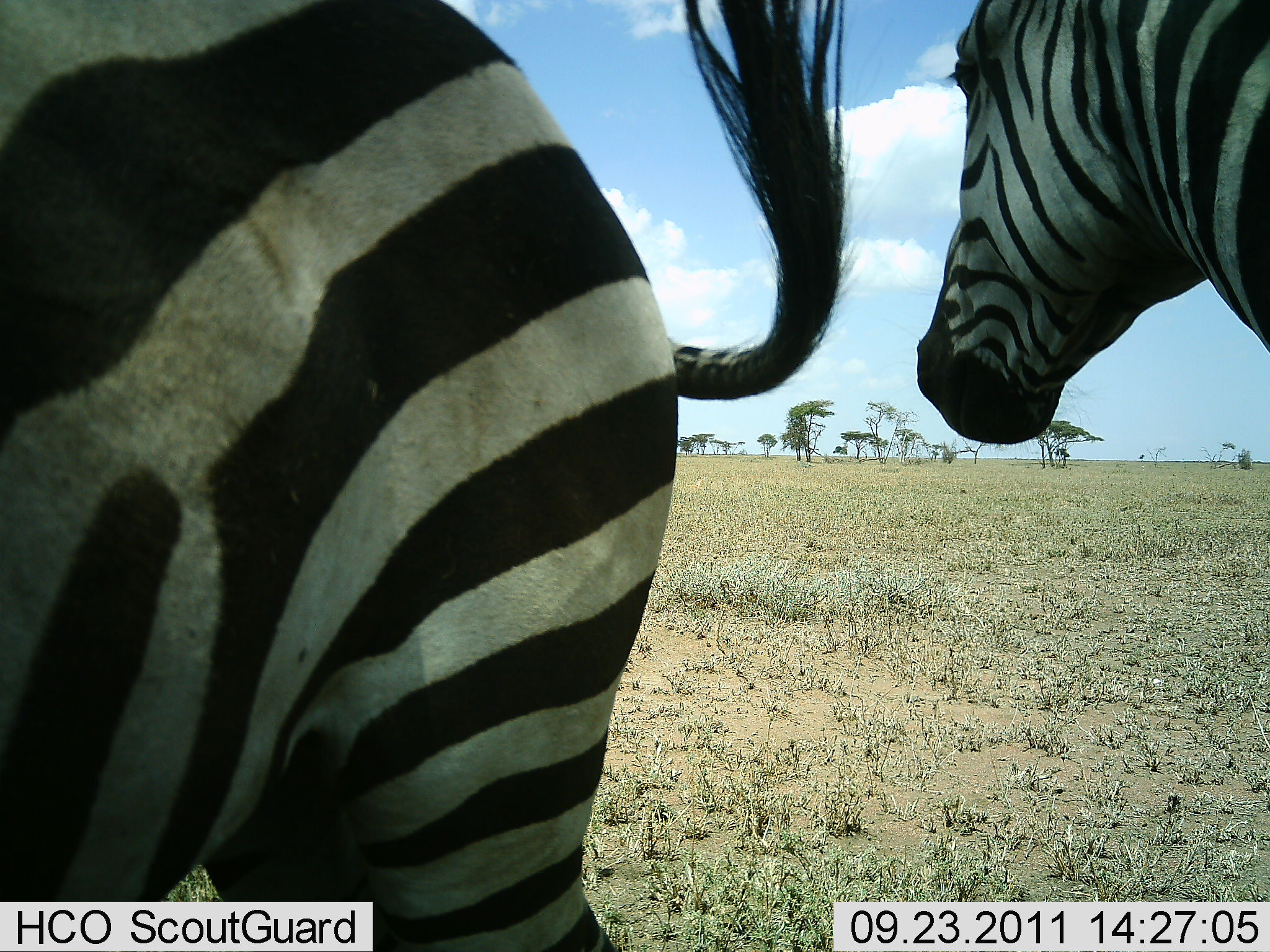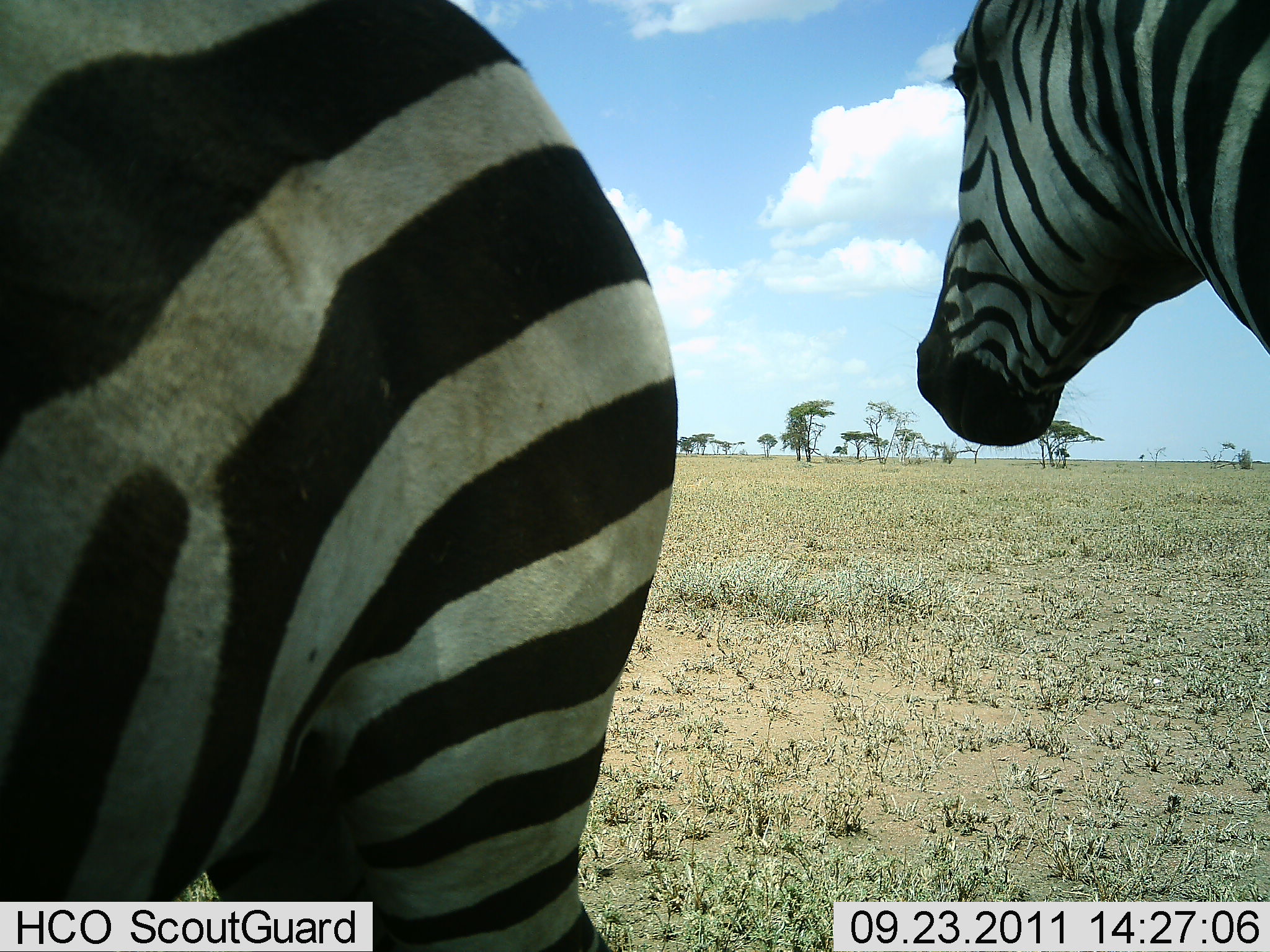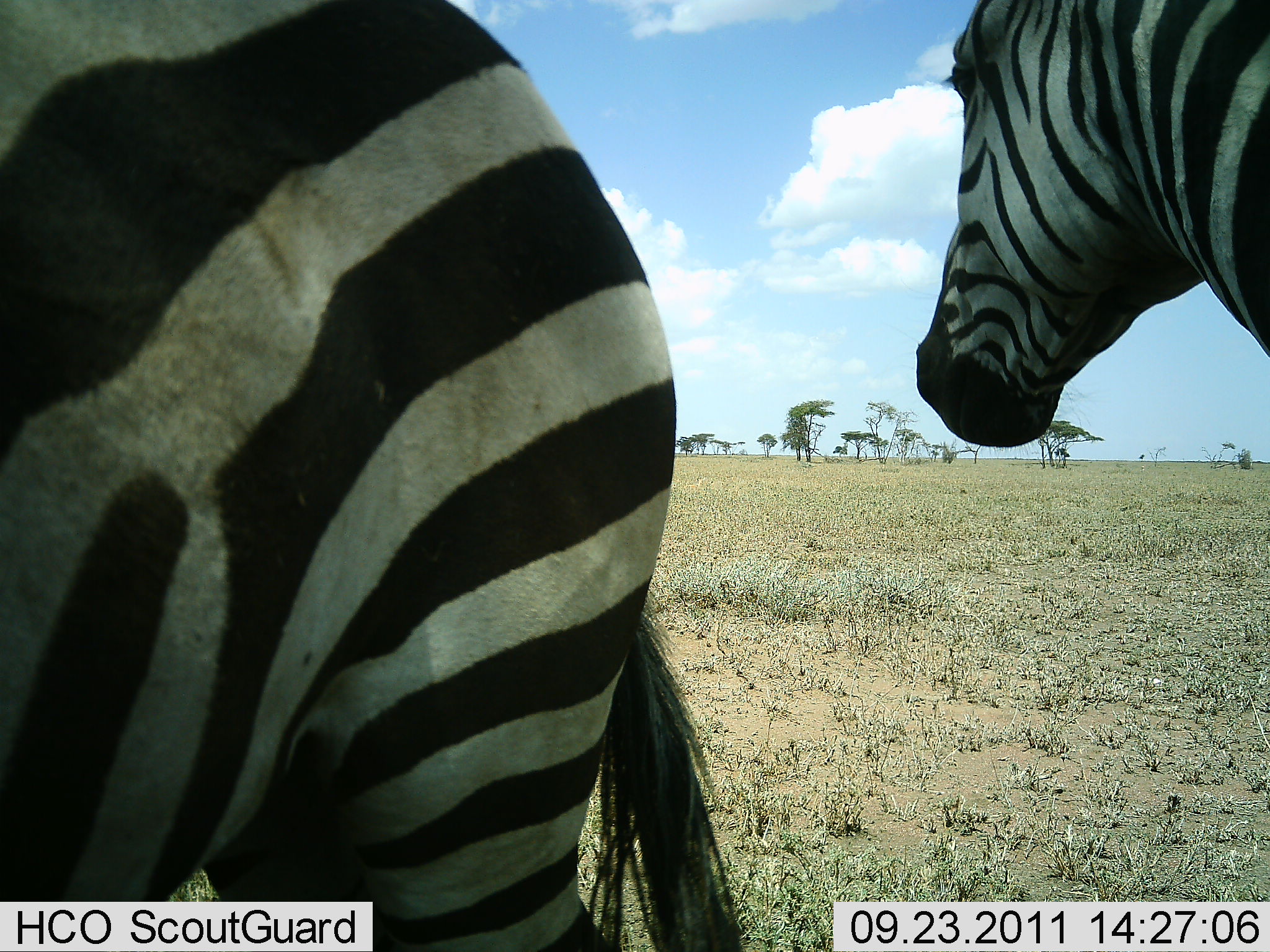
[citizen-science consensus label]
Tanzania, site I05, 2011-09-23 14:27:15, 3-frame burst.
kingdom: Animalia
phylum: Chordata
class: Mammalia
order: Perissodactyla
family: Equidae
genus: Equus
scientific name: Equus quagga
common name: plains zebra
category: zebra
Zebra (plains zebra) (Equus quagga), count 2. Behavior (volunteer vote fractions): standing 100%, resting 14%, moving 0%, interacting 0%. Young present (vote fraction): 0%. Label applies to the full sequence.